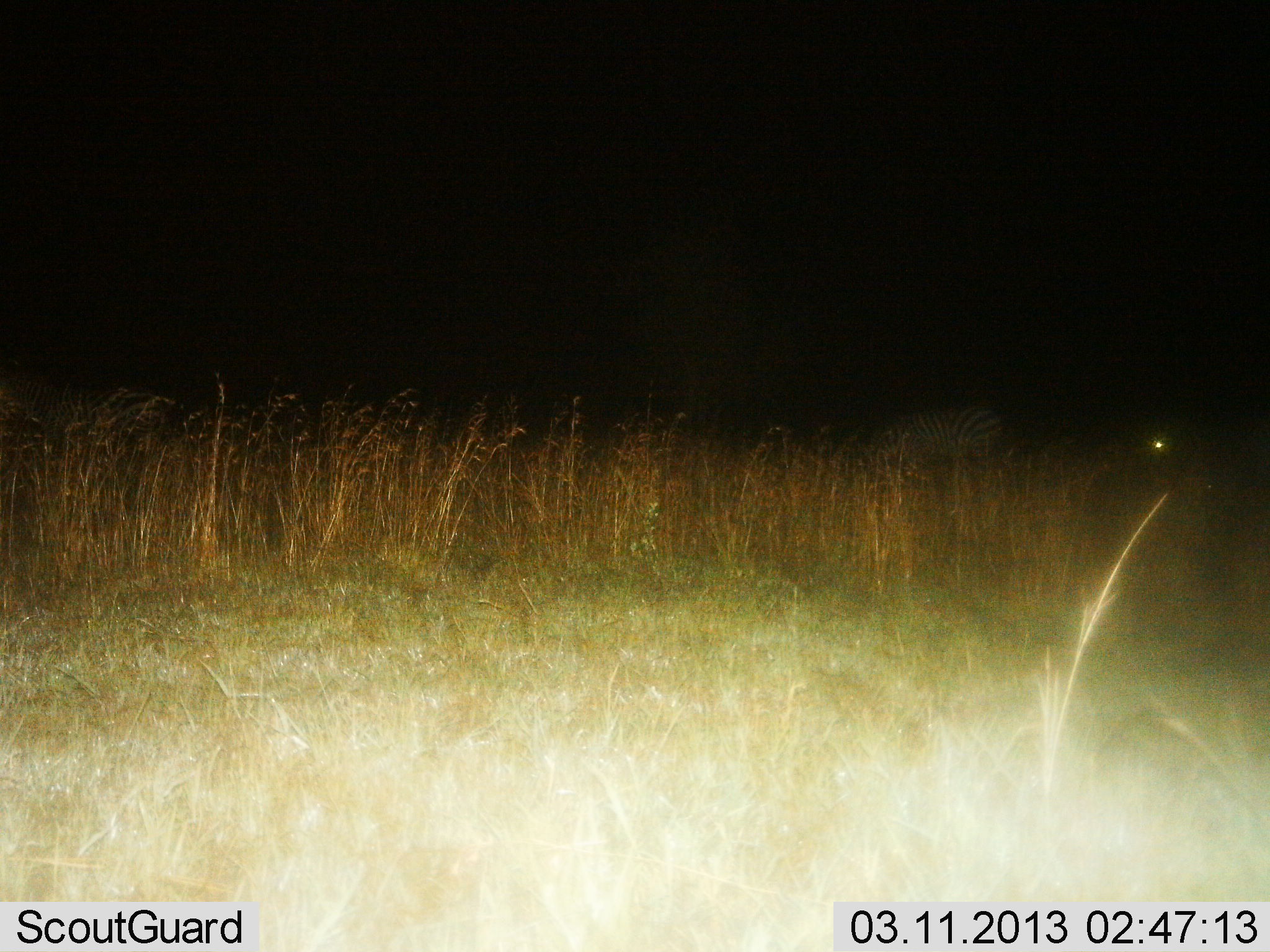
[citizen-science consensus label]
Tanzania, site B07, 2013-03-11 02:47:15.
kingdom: Animalia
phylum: Chordata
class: Mammalia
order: Perissodactyla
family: Equidae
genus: Equus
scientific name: Equus quagga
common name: plains zebra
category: zebra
Zebra (plains zebra) (Equus quagga), count 1. Behavior (volunteer vote fractions): standing 47%, resting 0%, moving 6%, interacting 0%. Young present (vote fraction): 0%. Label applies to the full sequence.